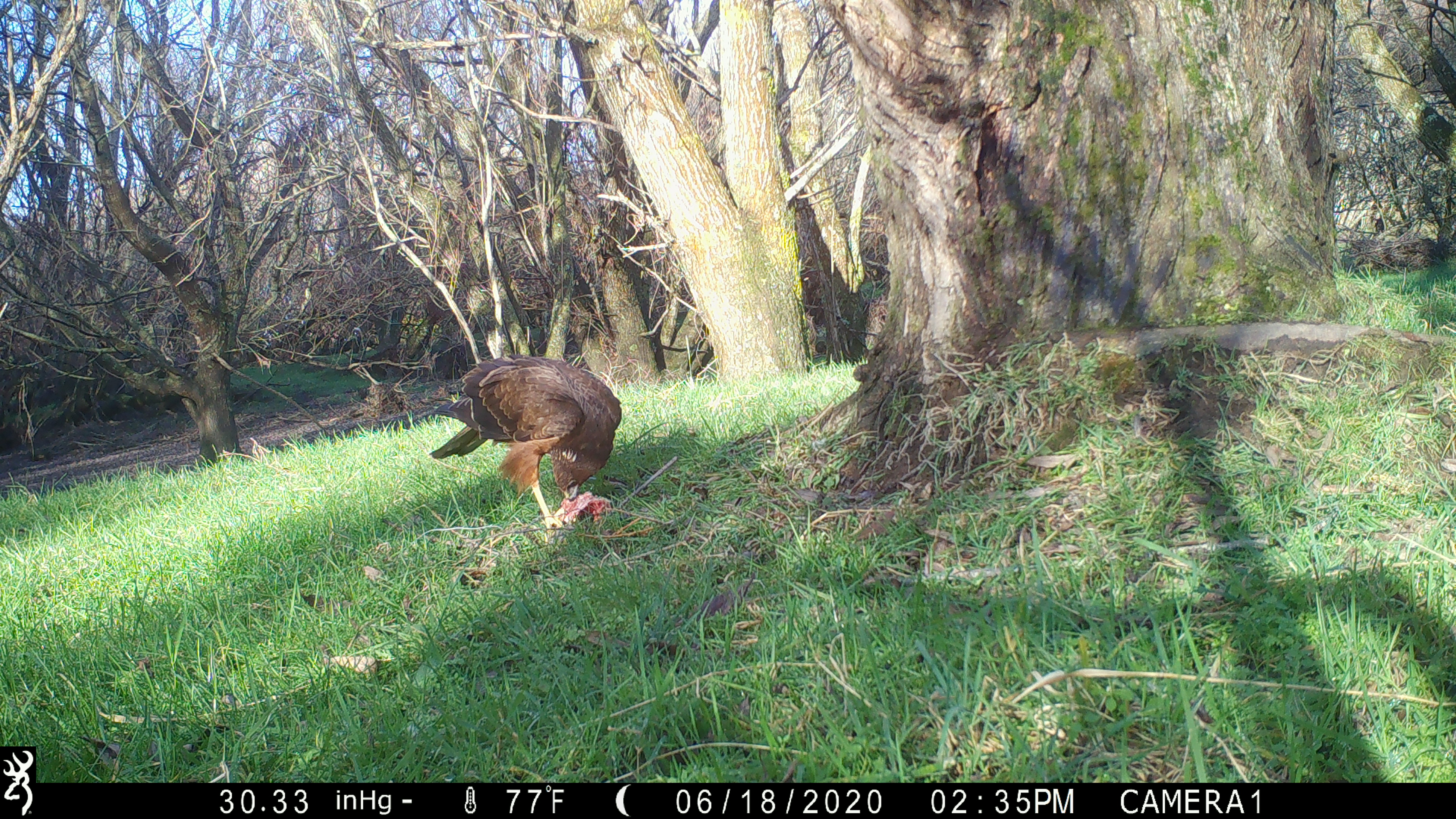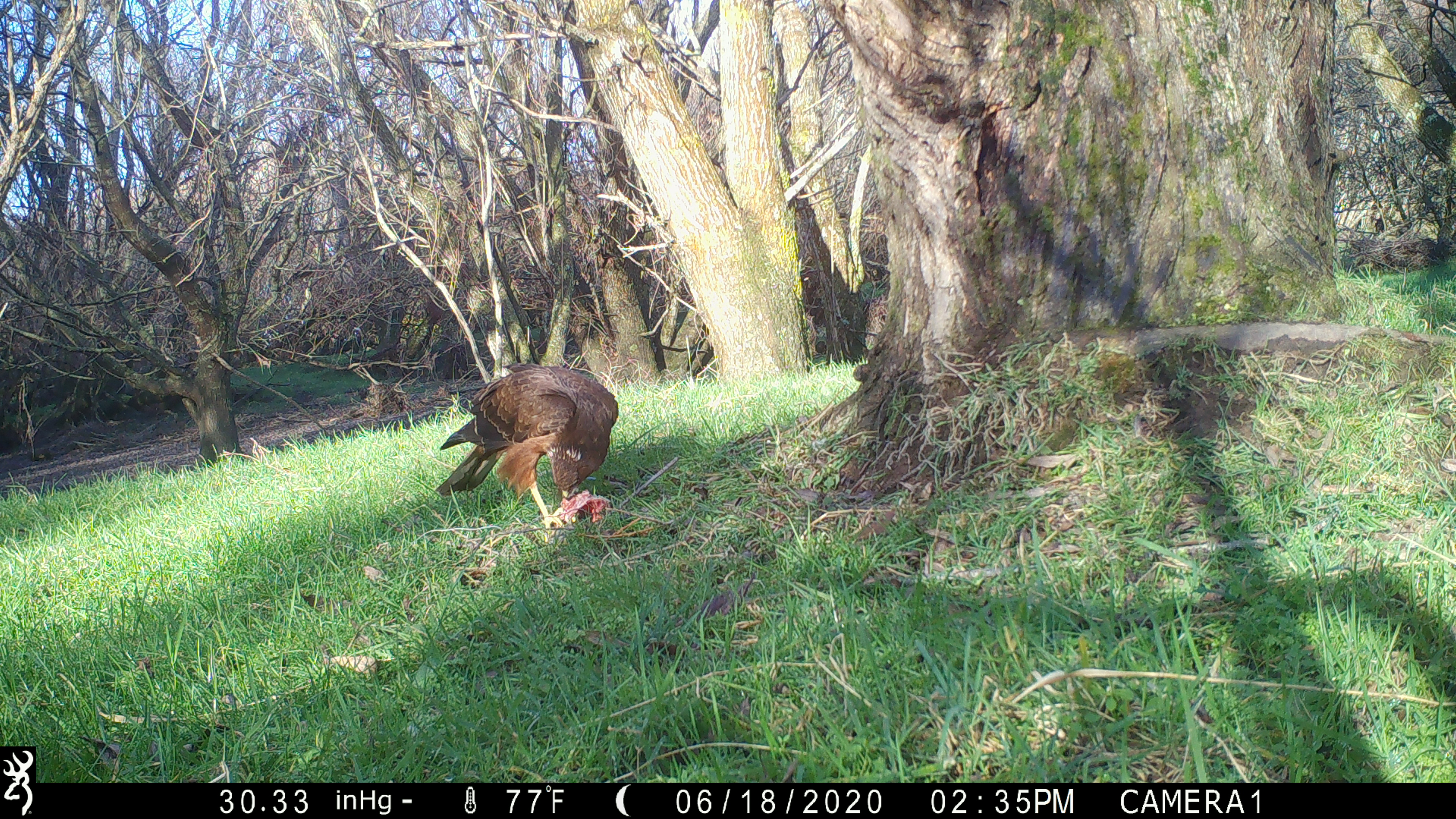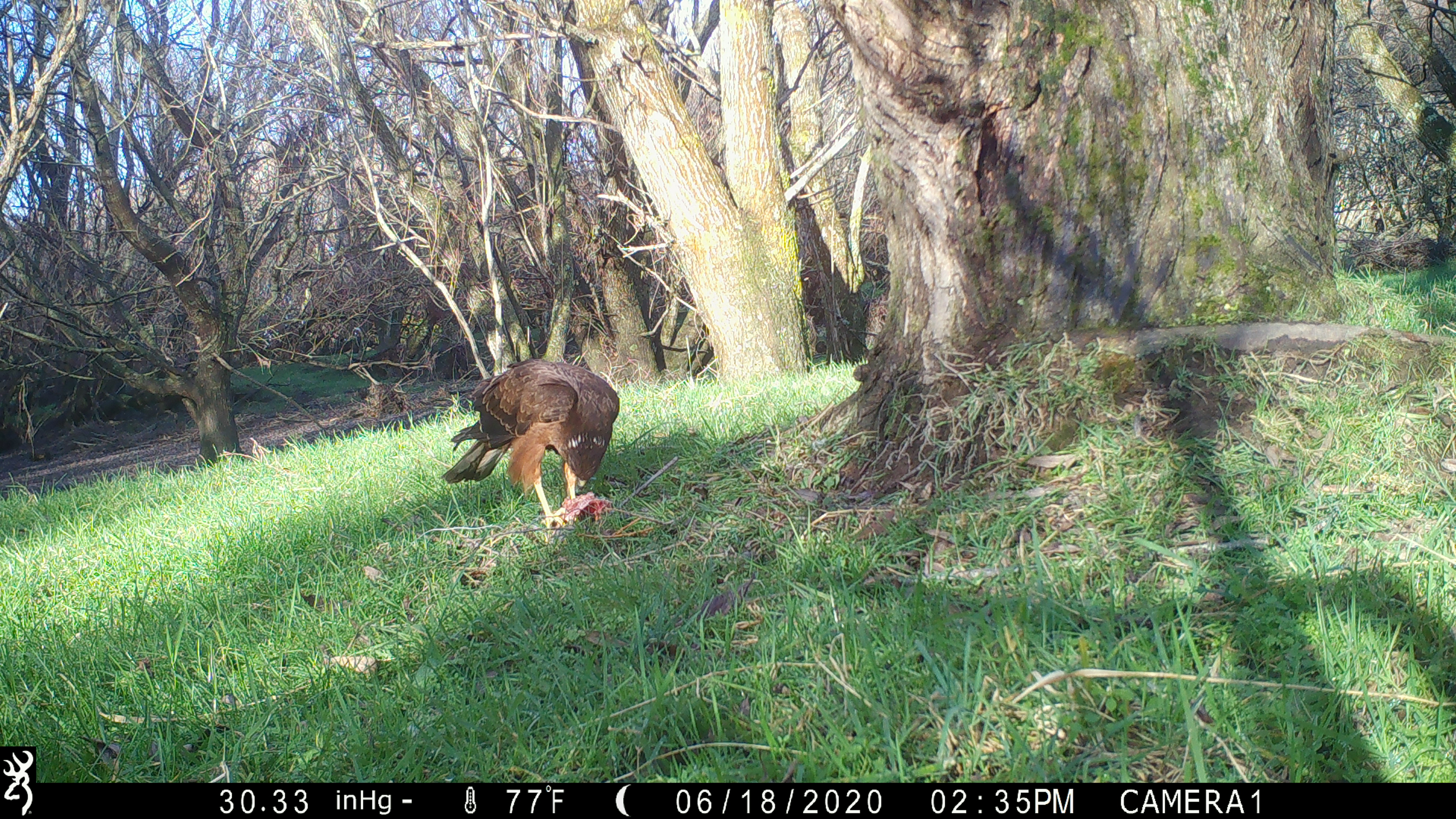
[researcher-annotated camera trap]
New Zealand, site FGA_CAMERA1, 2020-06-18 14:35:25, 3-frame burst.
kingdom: Animalia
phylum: Chordata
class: Aves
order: Accipitriformes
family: Accipitridae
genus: Circus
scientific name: Circus approximans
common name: swamp harrier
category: harrier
Harrier (swamp harrier) (Circus approximans).